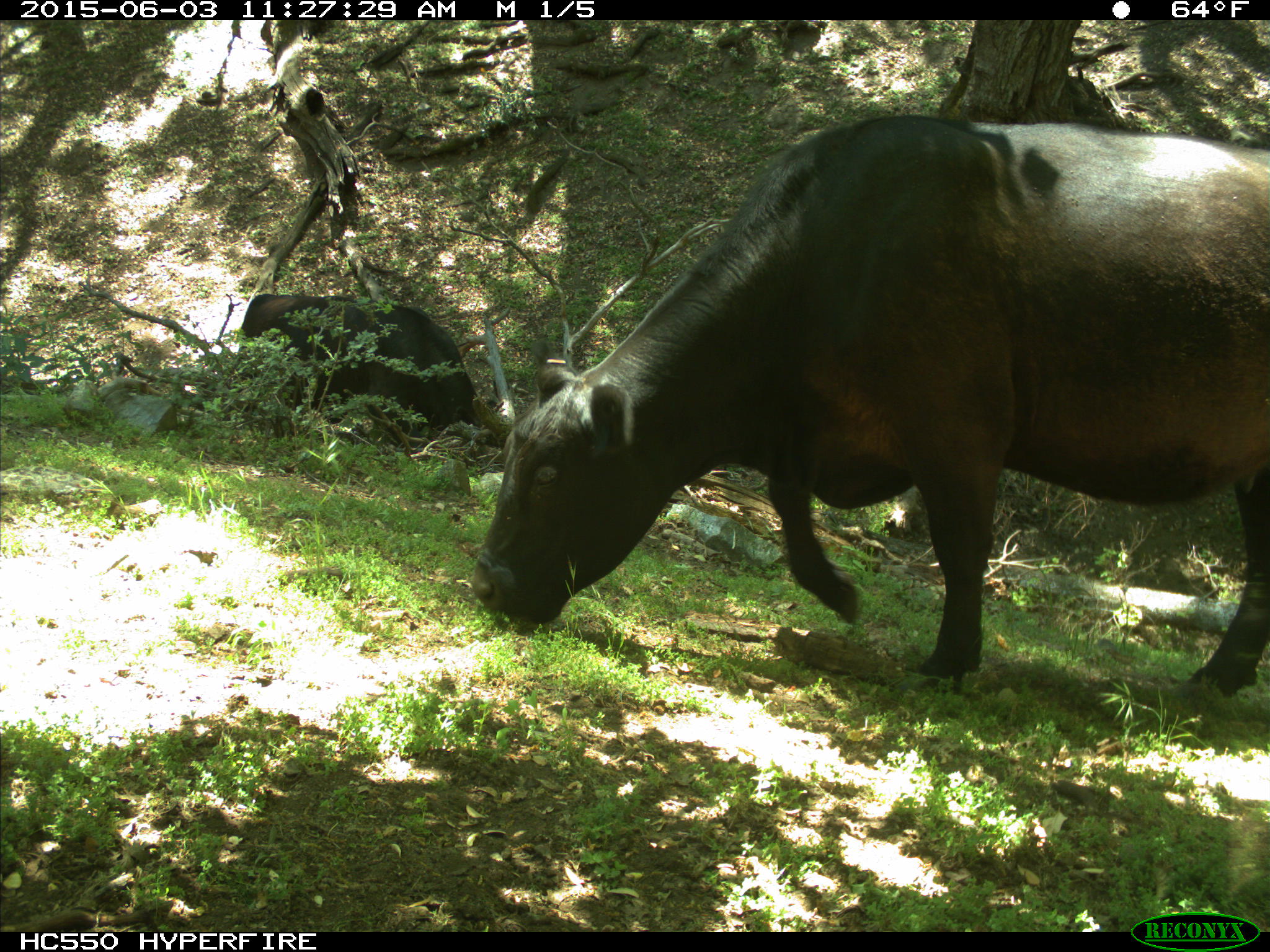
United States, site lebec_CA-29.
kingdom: Animalia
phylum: Chordata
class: Mammalia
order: Artiodactyla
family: Bovidae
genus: Bos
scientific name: Bos taurus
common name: domestic cow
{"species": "Bos taurus (domestic cow)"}